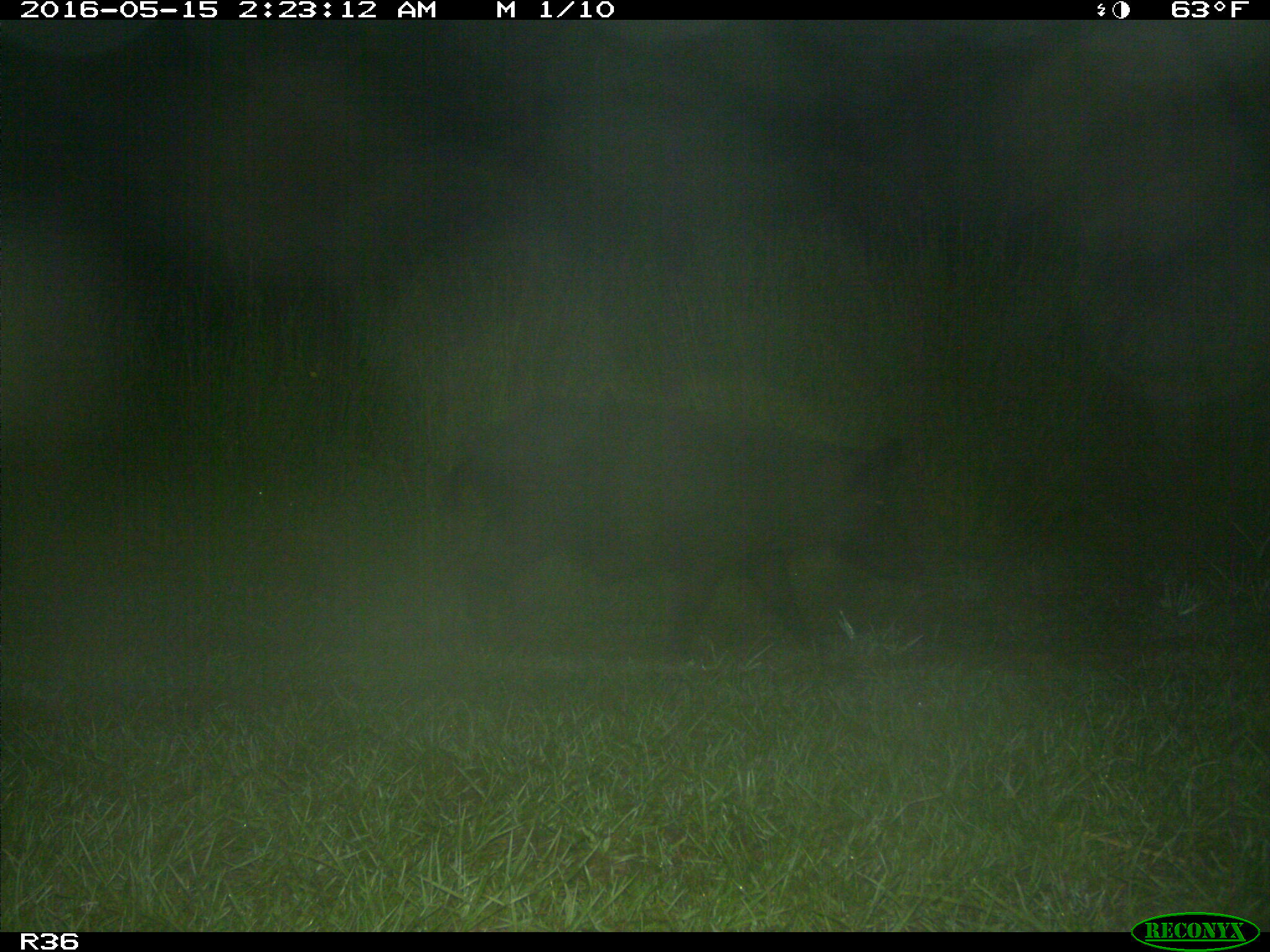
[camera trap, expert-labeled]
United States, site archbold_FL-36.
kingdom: Animalia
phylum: Chordata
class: Mammalia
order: Artiodactyla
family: Suidae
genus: Sus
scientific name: Sus scrofa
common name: wild boar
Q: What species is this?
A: Sus scrofa (wild boar).